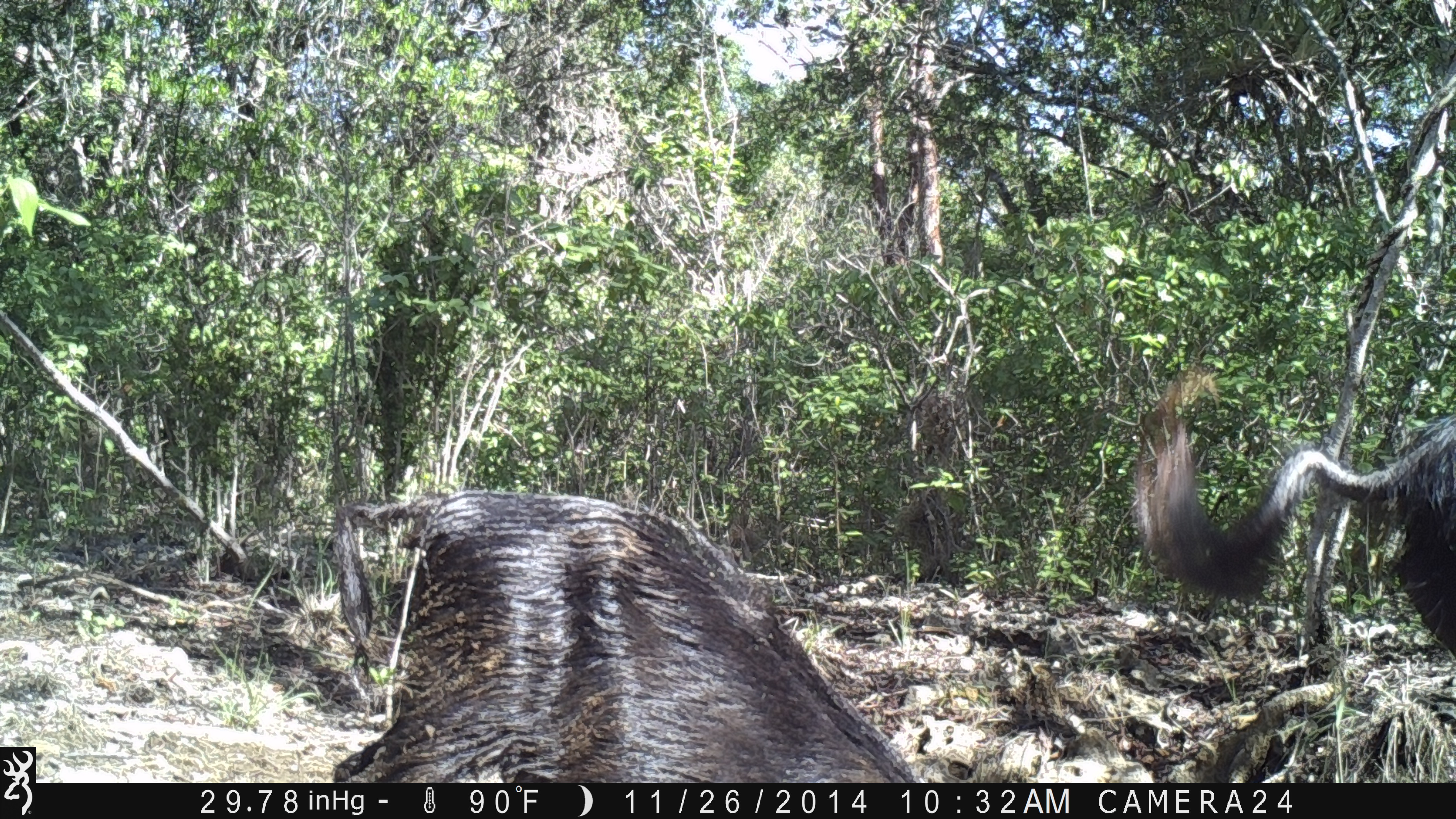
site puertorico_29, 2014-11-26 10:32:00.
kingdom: Animalia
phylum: Chordata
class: Mammalia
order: Artiodactyla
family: Suidae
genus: Sus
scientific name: Sus scrofa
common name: pig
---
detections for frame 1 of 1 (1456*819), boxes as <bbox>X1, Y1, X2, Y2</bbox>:
pig: <bbox>316, 486, 920, 785</bbox>; <bbox>1129, 374, 1456, 700</bbox>